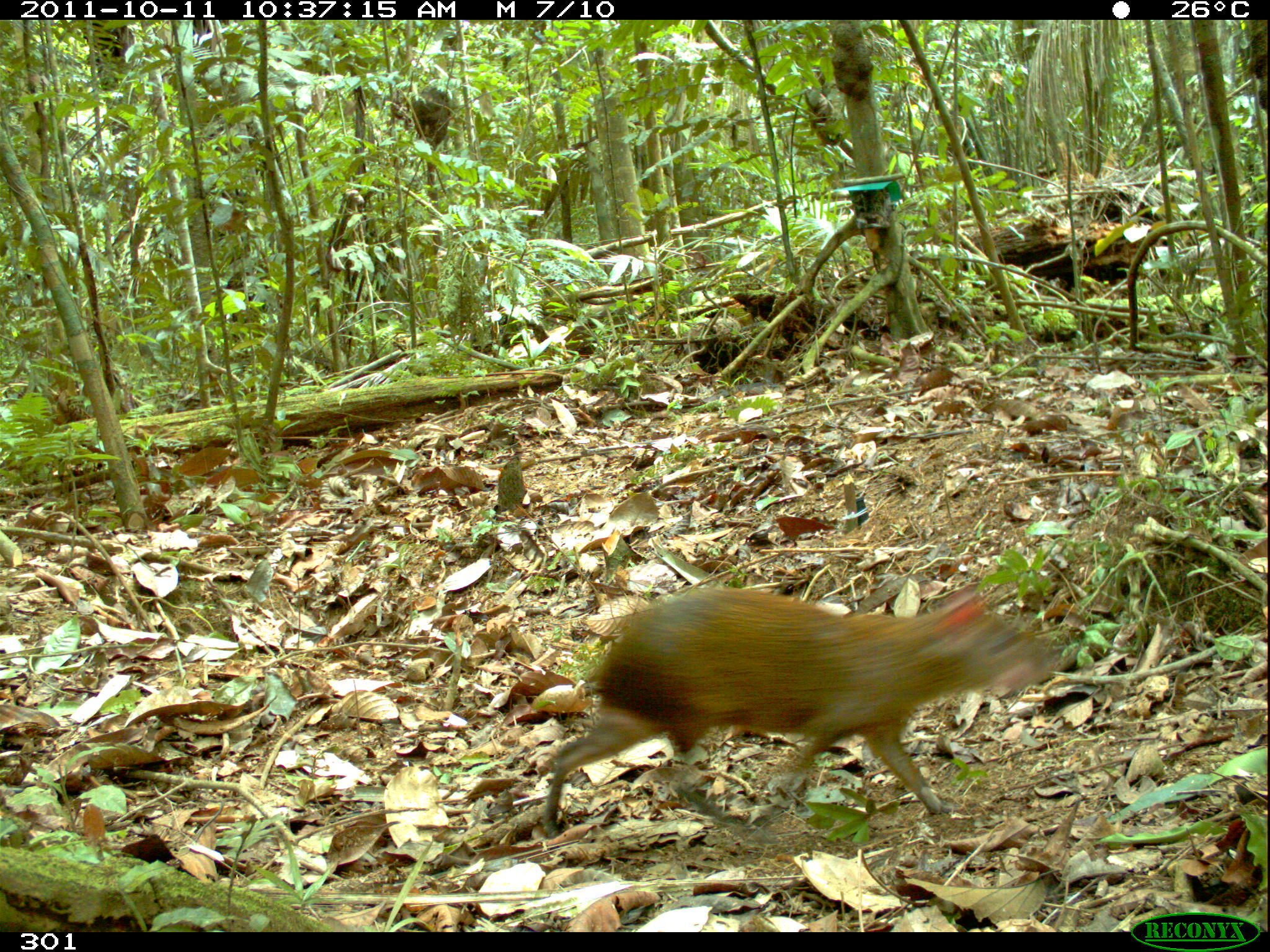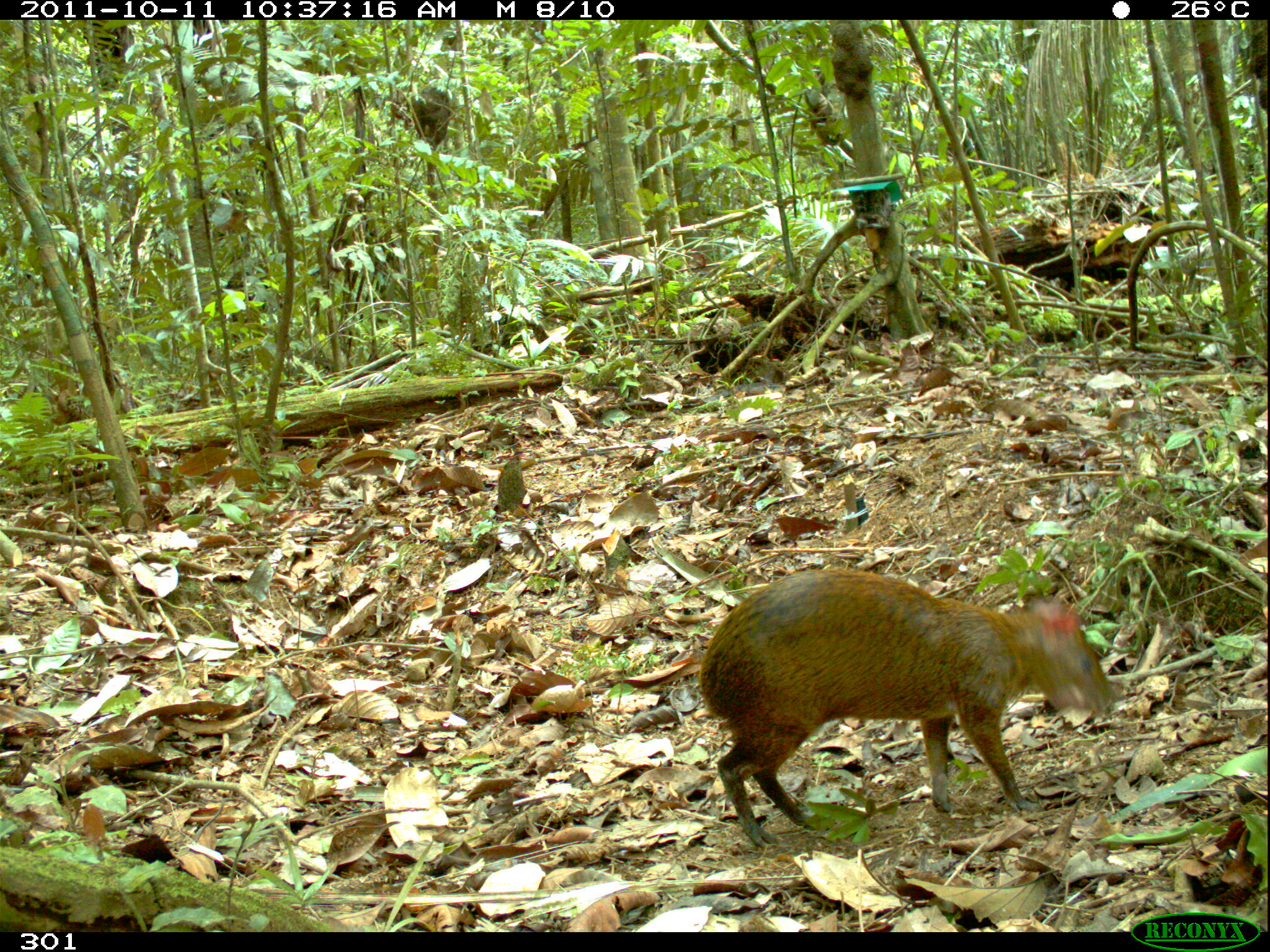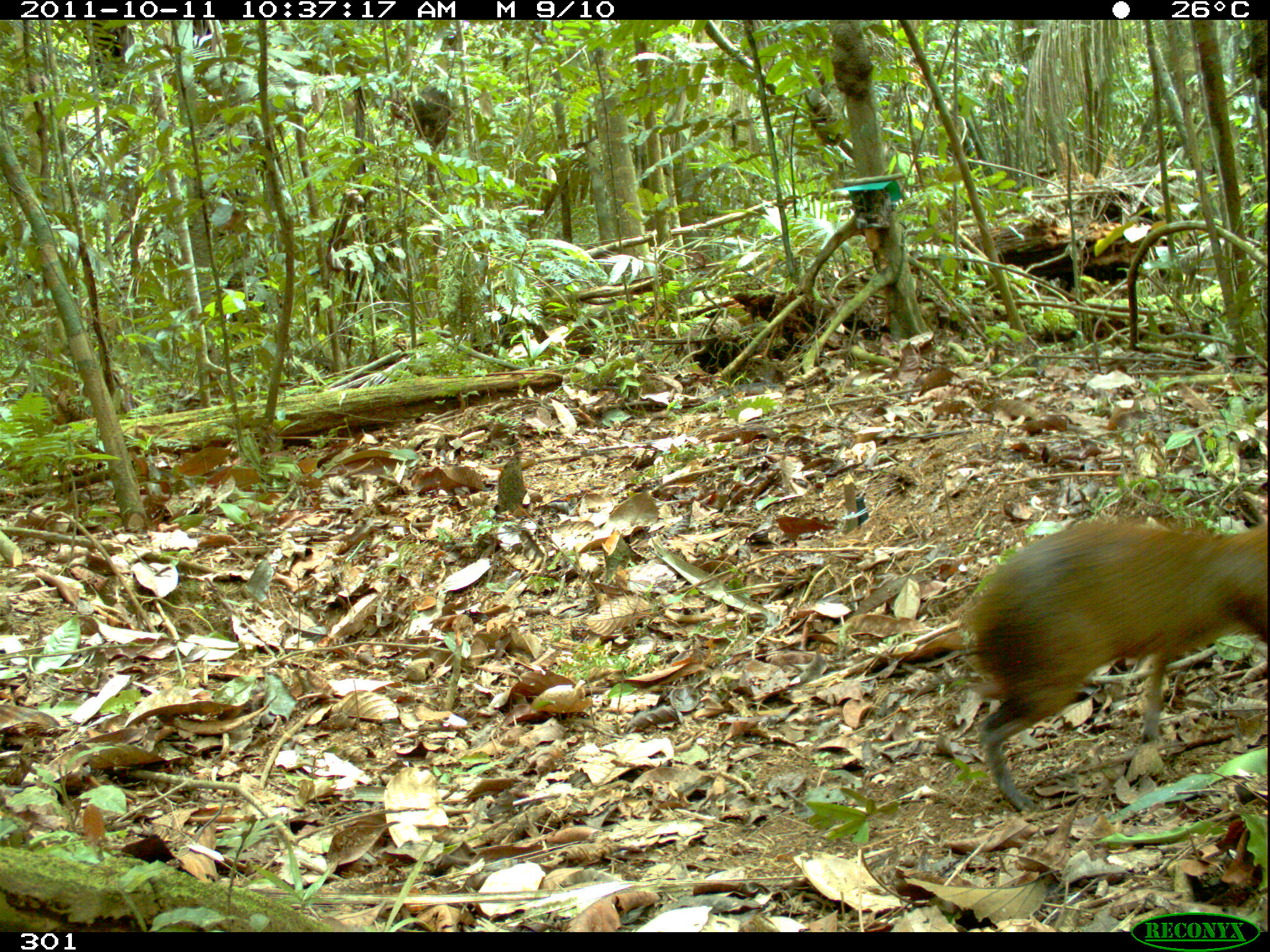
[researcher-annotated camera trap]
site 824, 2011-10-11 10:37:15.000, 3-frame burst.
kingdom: Animalia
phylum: Chordata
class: Mammalia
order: Rodentia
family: Dasyproctidae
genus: Dasyprocta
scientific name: Dasyprocta punctata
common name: central american agouti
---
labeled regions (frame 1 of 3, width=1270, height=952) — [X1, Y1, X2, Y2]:
dasyprocta punctata: [540, 581, 1063, 836]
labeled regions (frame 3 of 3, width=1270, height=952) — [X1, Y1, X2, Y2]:
dasyprocta punctata: [954, 511, 1270, 814]